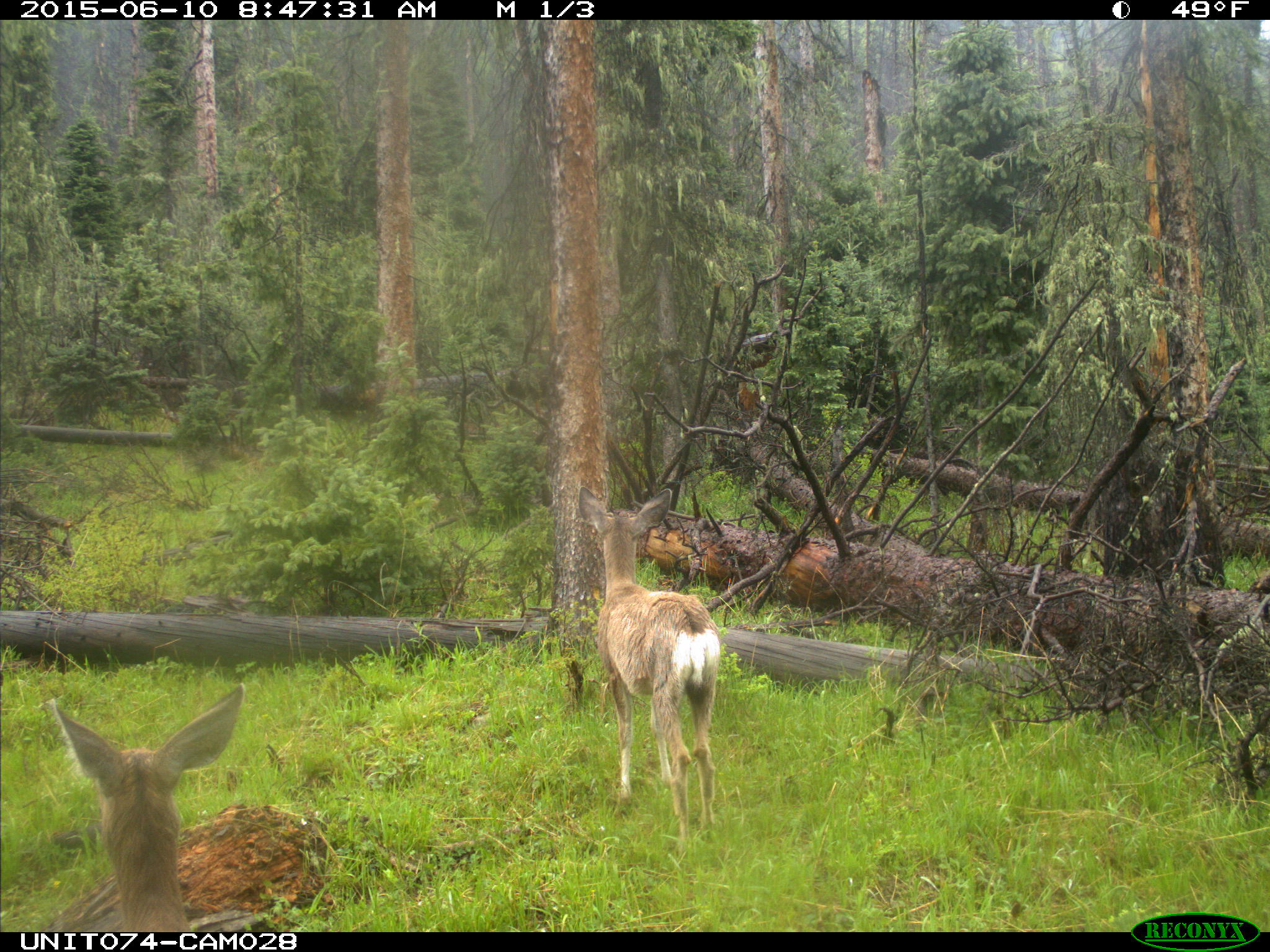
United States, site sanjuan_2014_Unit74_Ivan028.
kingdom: Animalia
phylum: Chordata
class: Mammalia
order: Artiodactyla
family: Cervidae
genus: Odocoileus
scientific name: Odocoileus hemionus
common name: mule deer